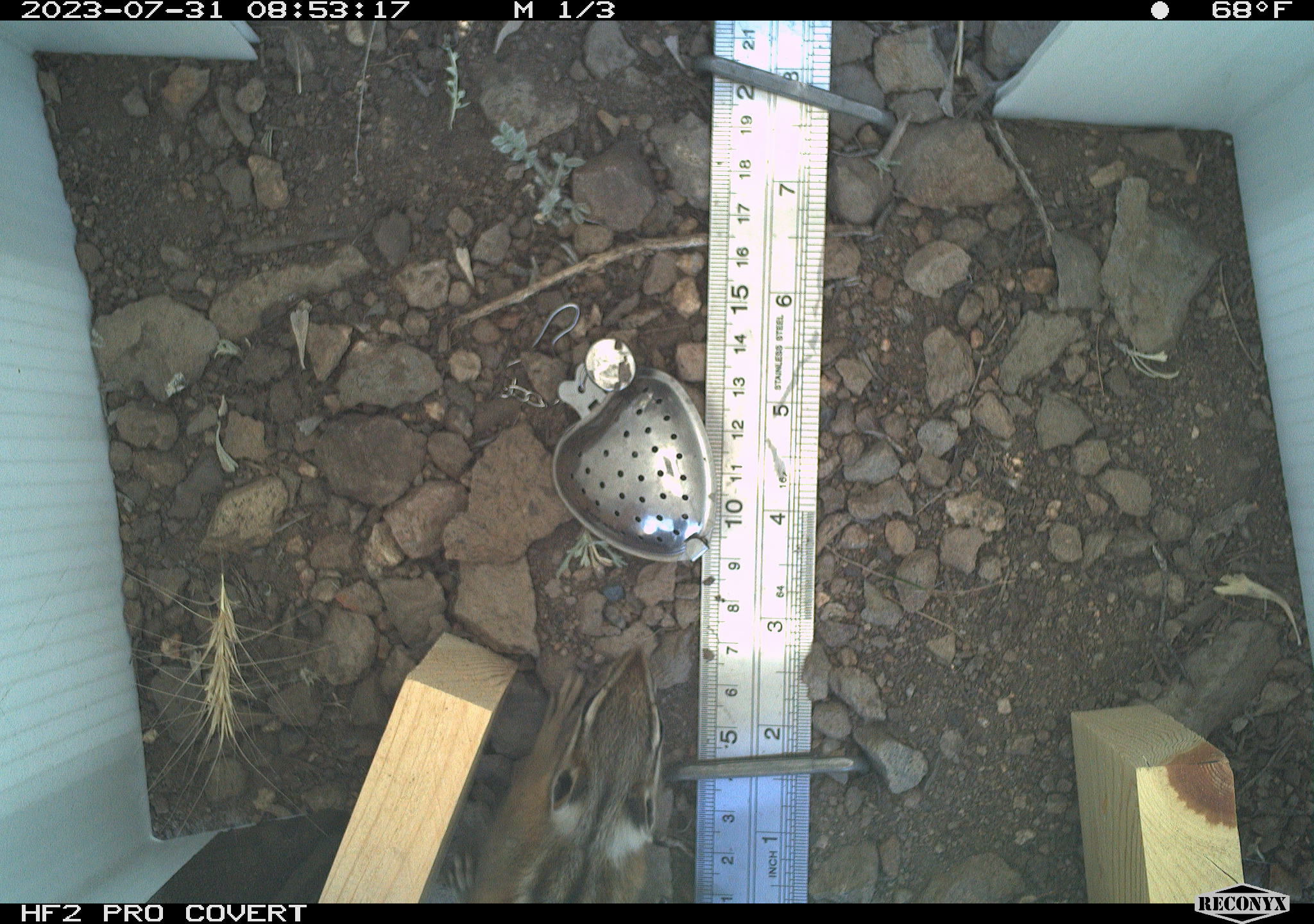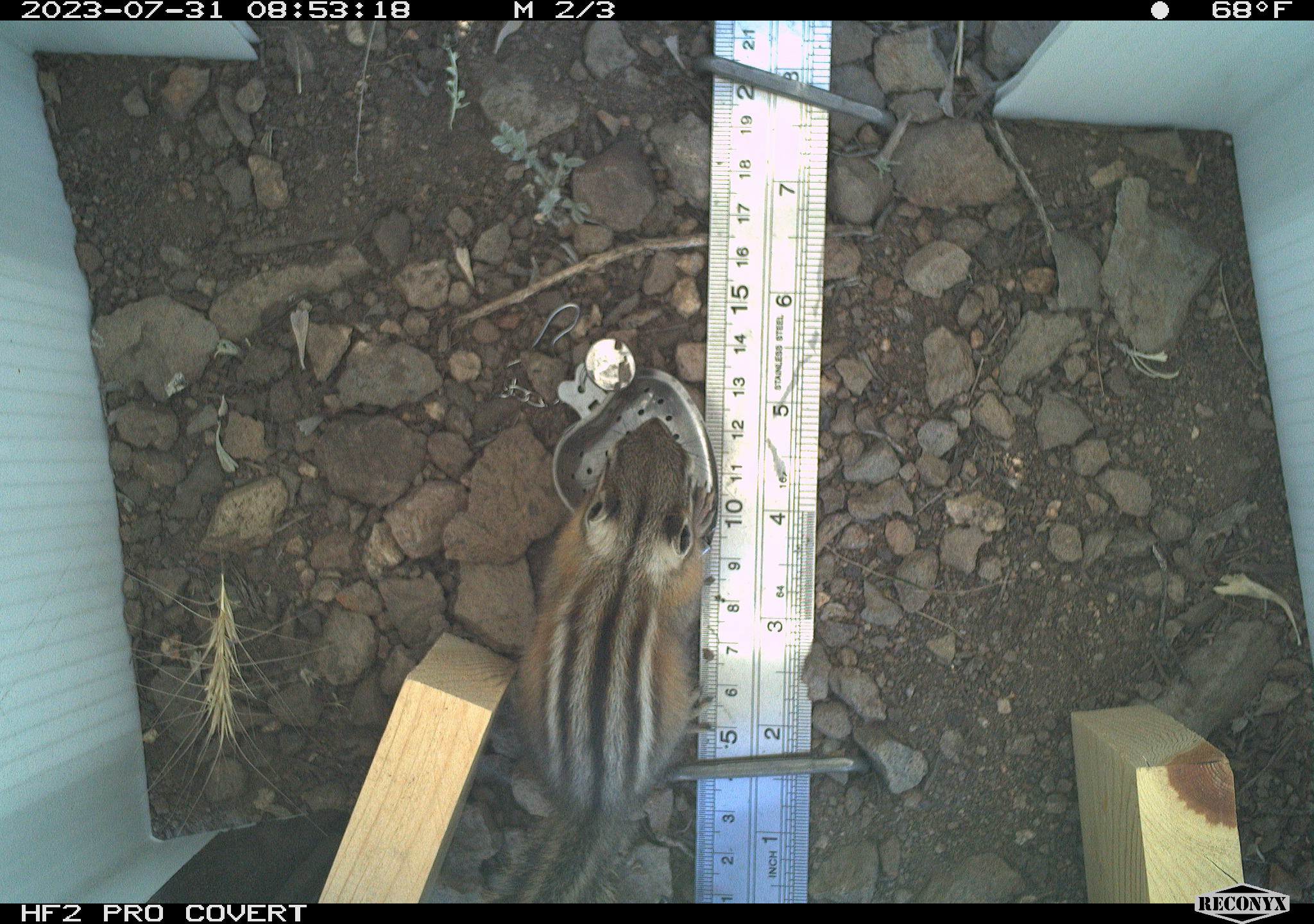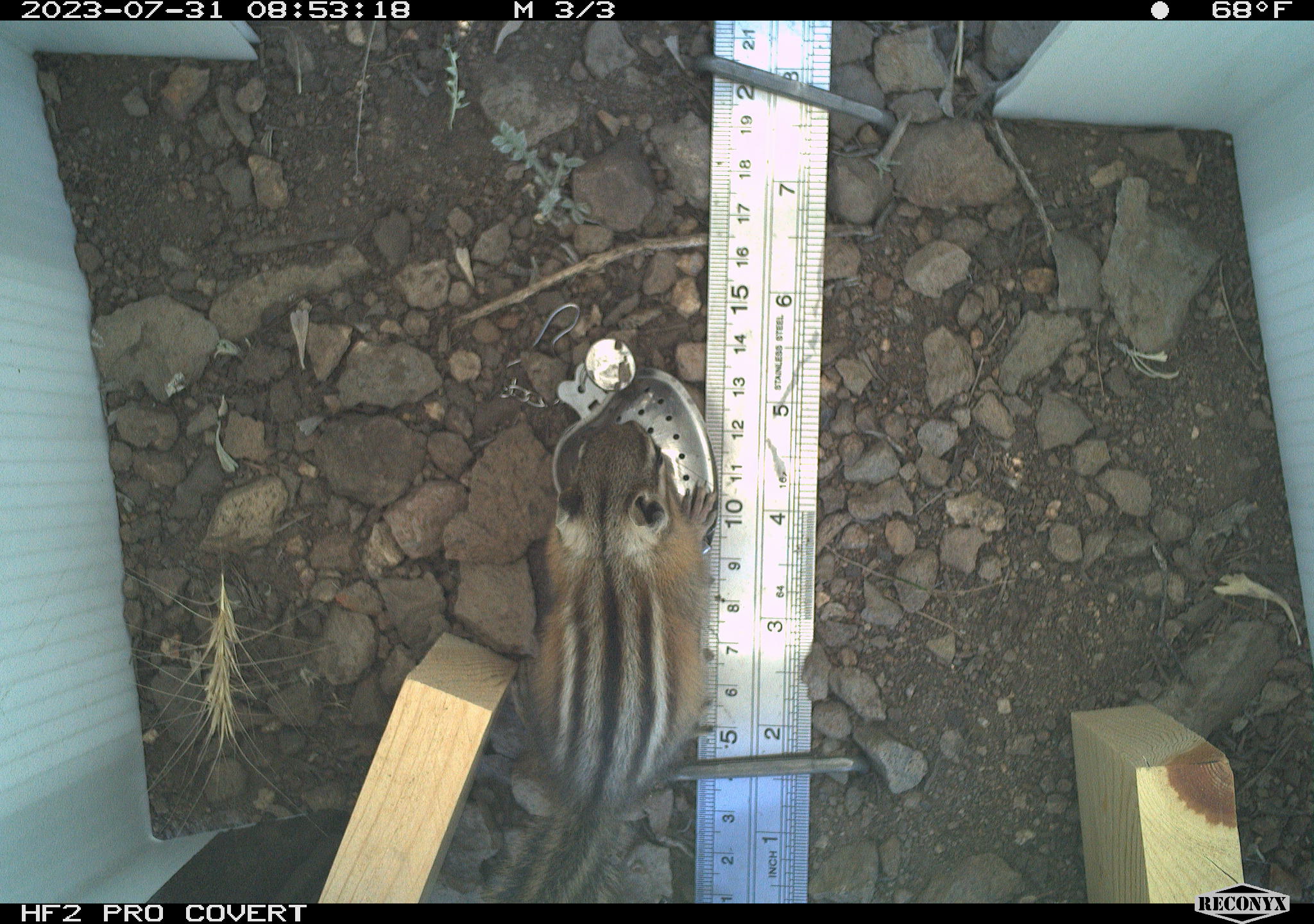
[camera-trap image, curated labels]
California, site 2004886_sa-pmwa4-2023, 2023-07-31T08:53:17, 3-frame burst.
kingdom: Animalia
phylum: Chordata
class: Mammalia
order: Rodentia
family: Sciuridae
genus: Neotamias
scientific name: Neotamias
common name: western chipmunks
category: neotamias species